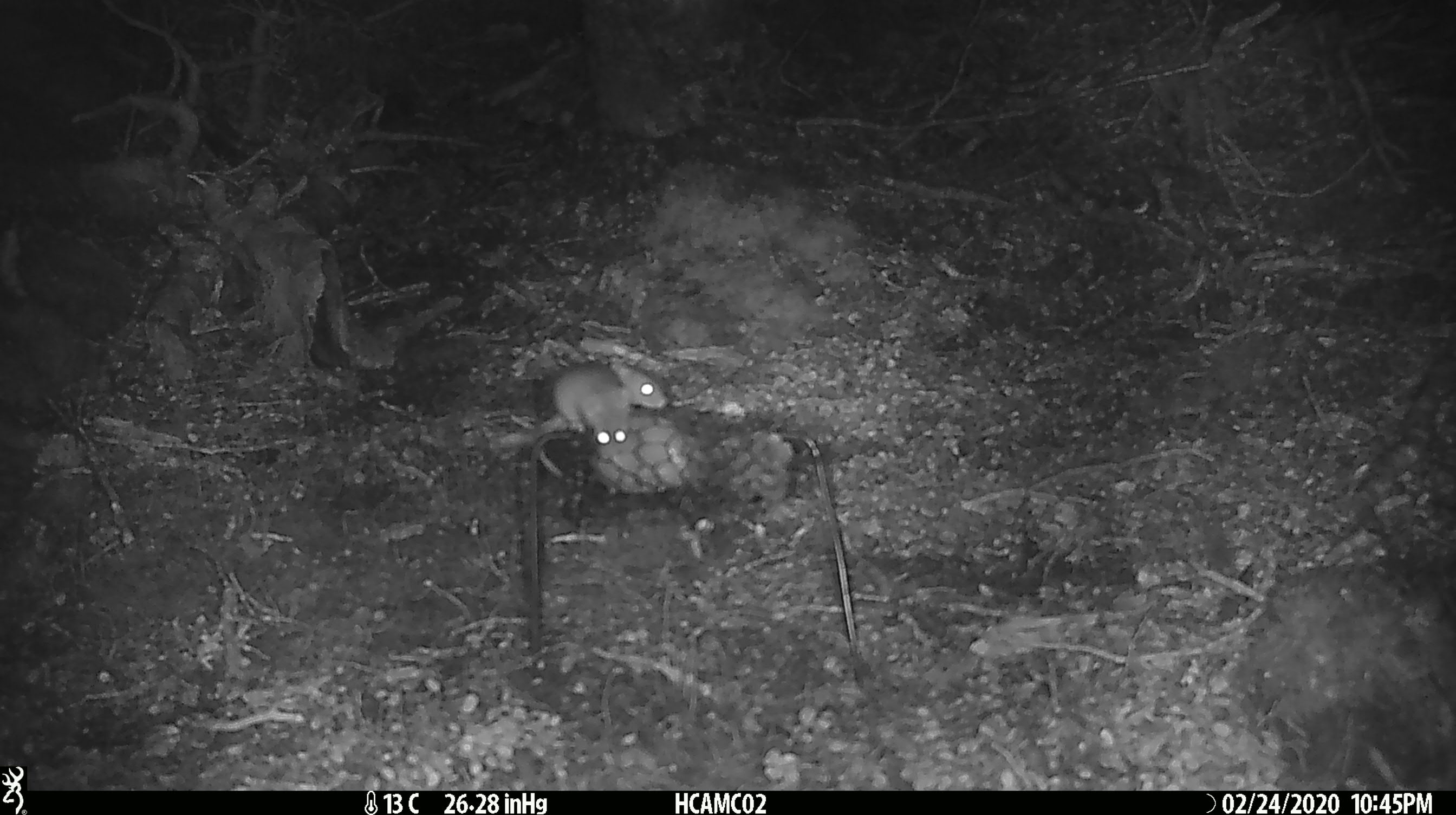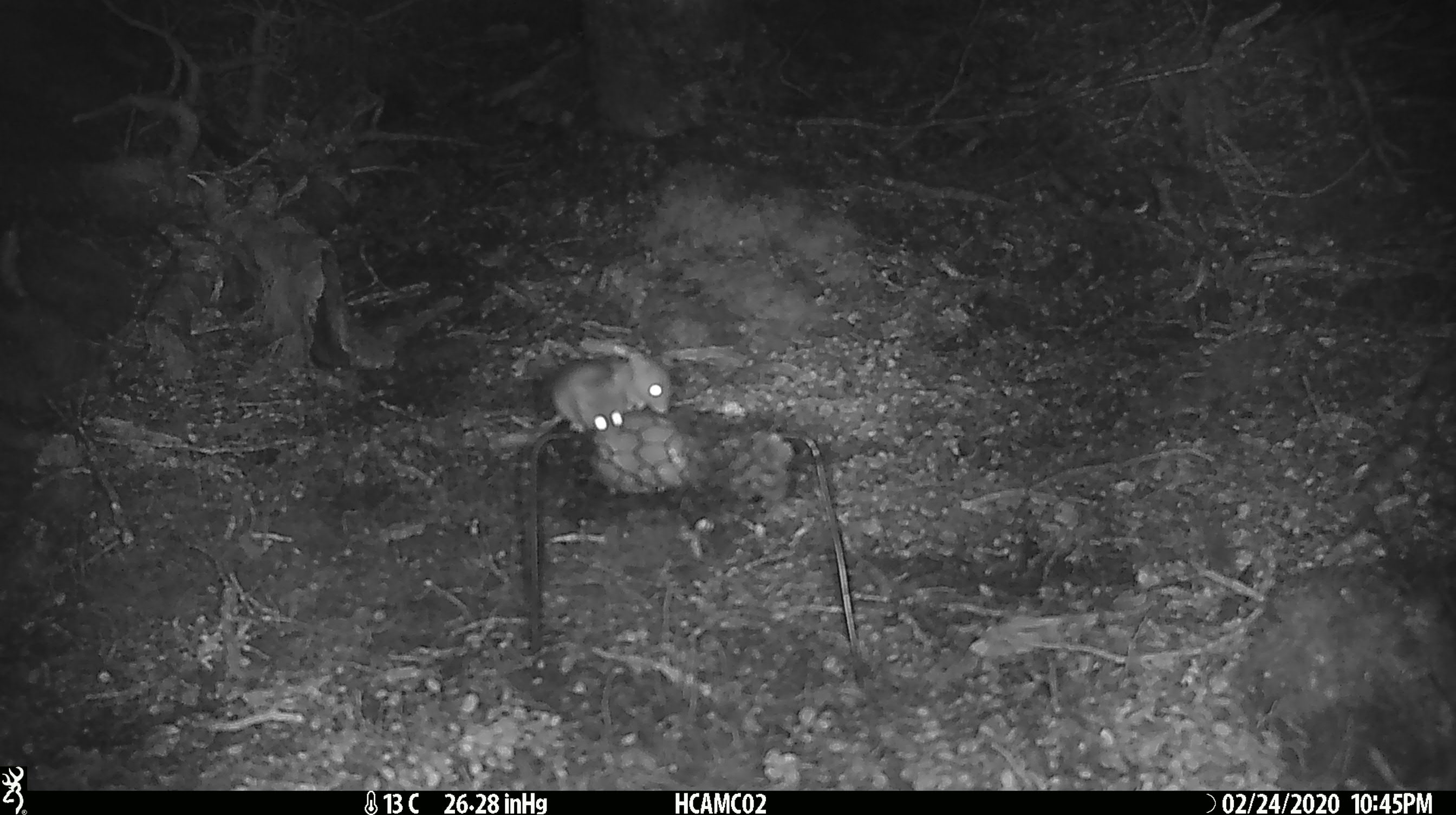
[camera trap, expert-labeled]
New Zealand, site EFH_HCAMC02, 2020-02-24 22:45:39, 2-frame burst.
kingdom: Animalia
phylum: Chordata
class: Mammalia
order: Rodentia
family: Muridae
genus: Mus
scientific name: Mus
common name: mouse